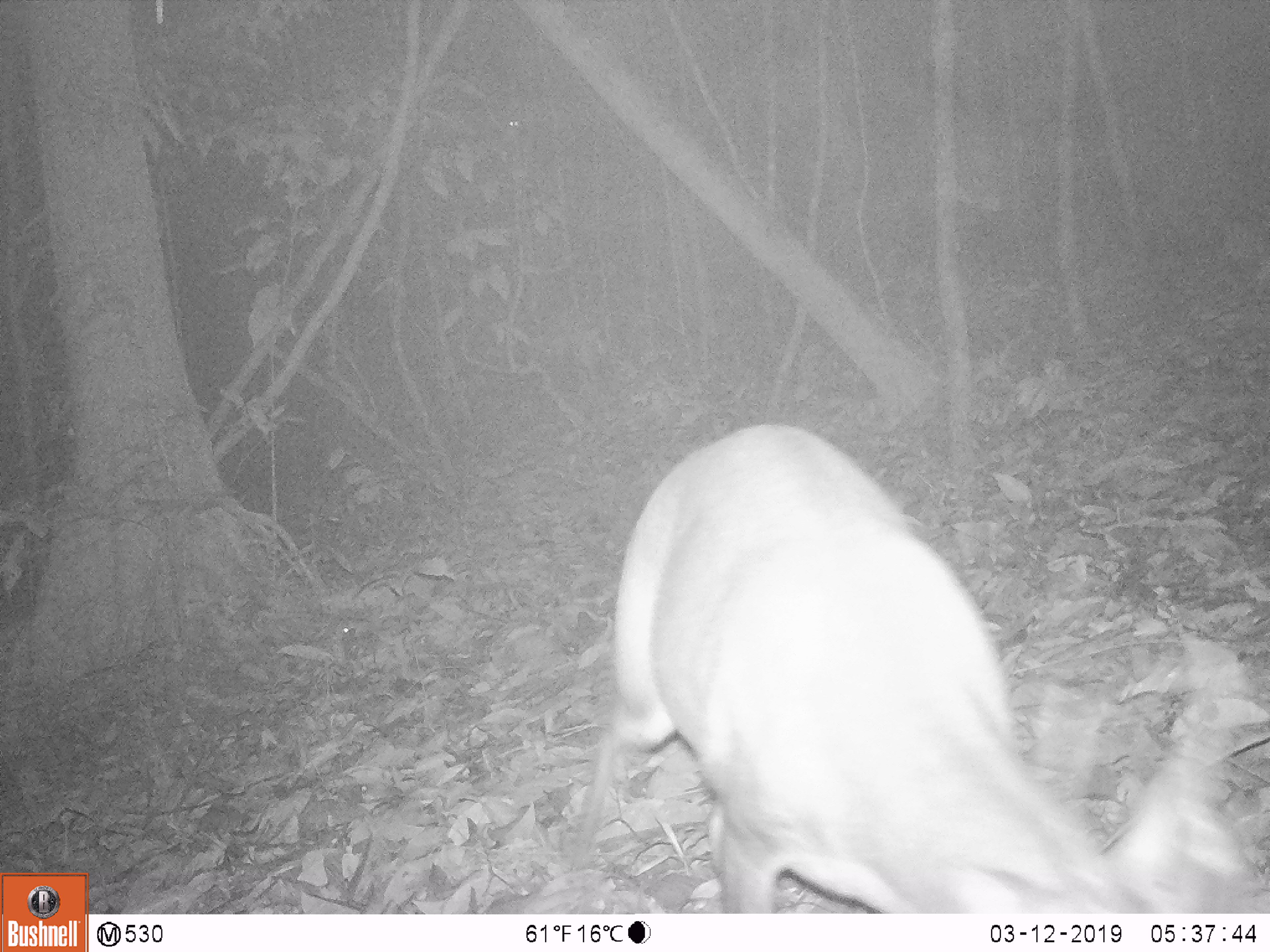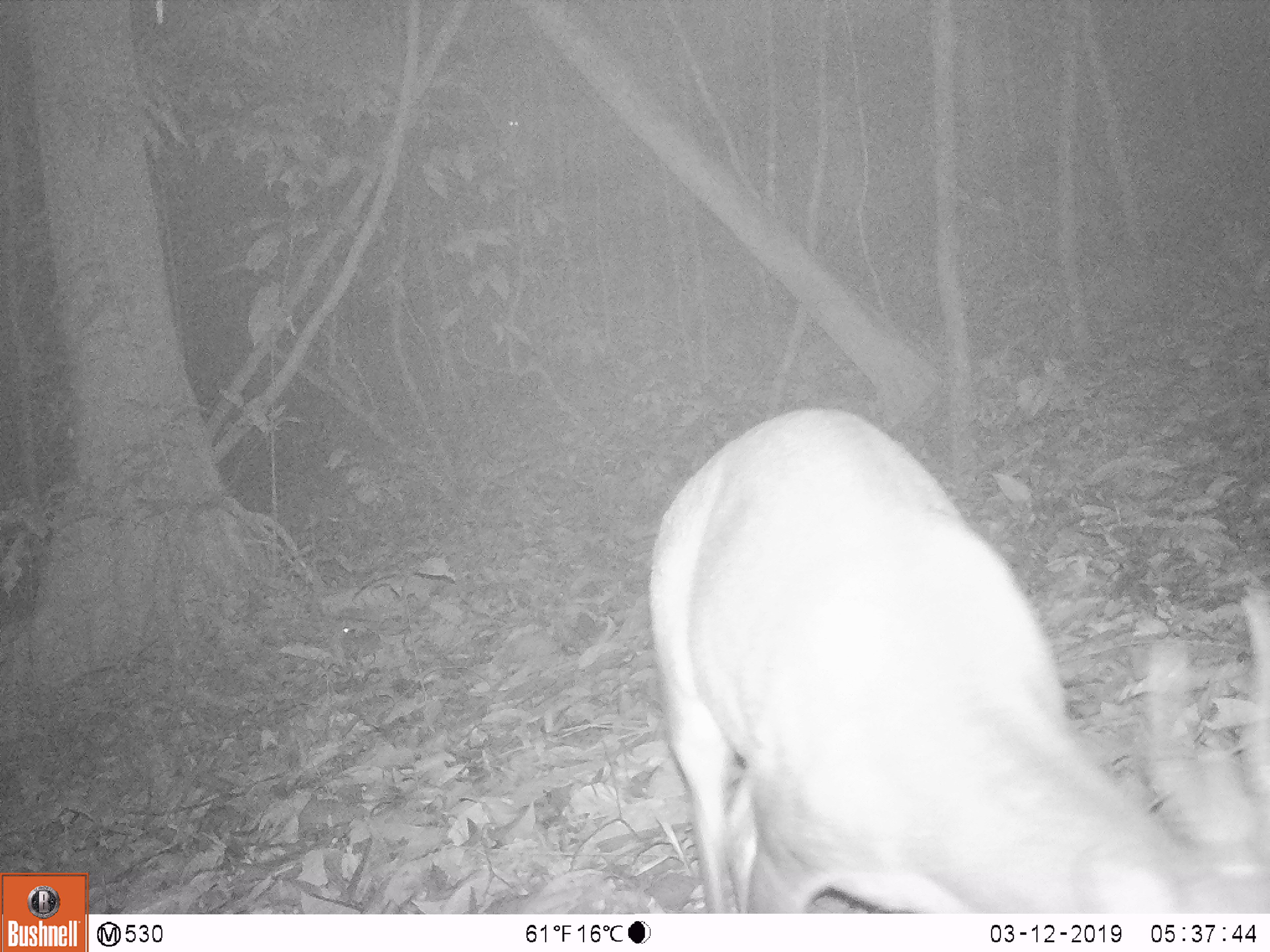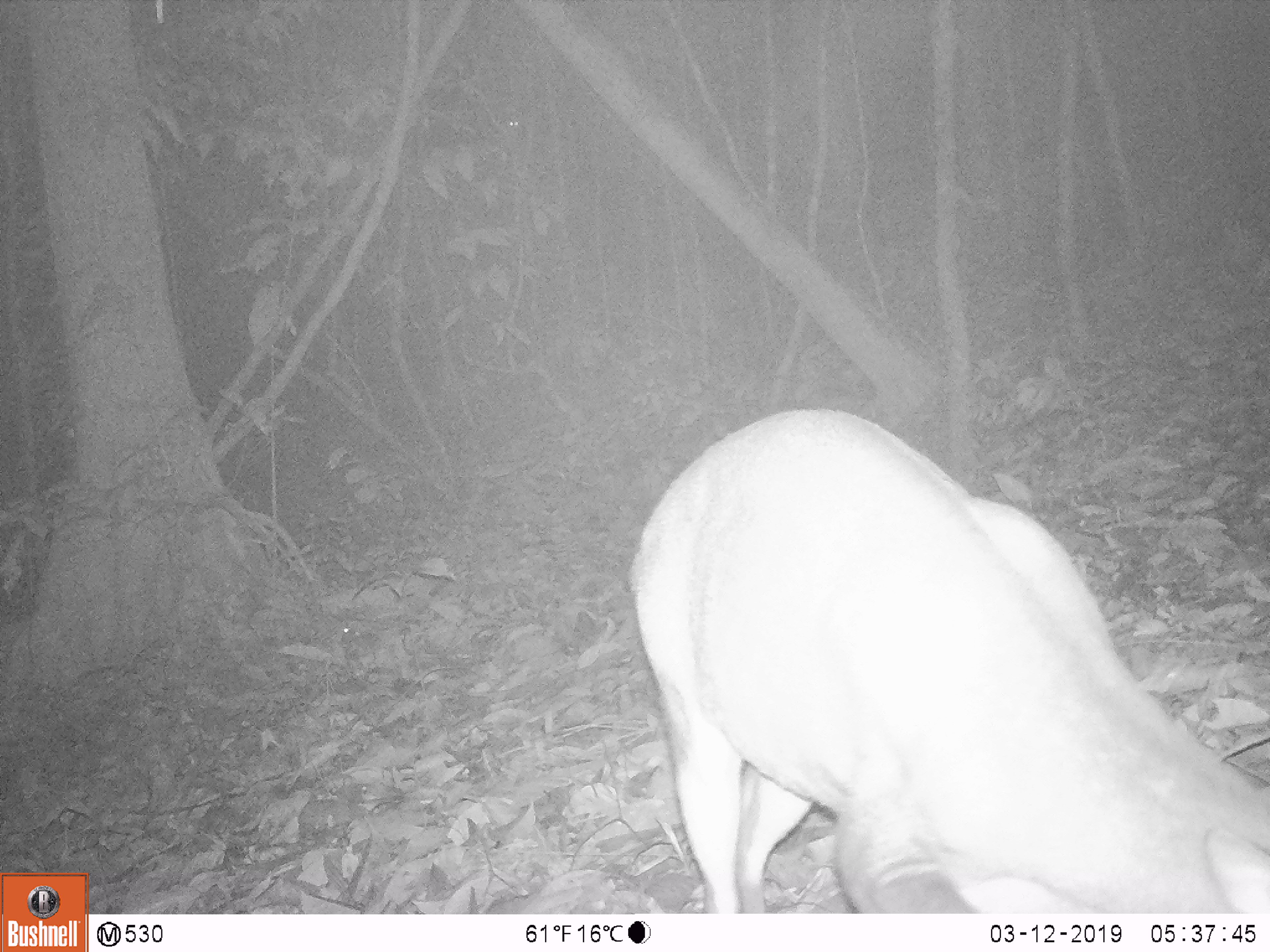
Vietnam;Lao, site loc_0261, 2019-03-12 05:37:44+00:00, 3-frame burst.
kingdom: Animalia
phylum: Chordata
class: Mammalia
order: Artiodactyla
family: Cervidae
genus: Muntiacus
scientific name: Muntiacus vuquangensis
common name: large-antlered muntjac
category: large antlered muntjac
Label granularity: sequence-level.